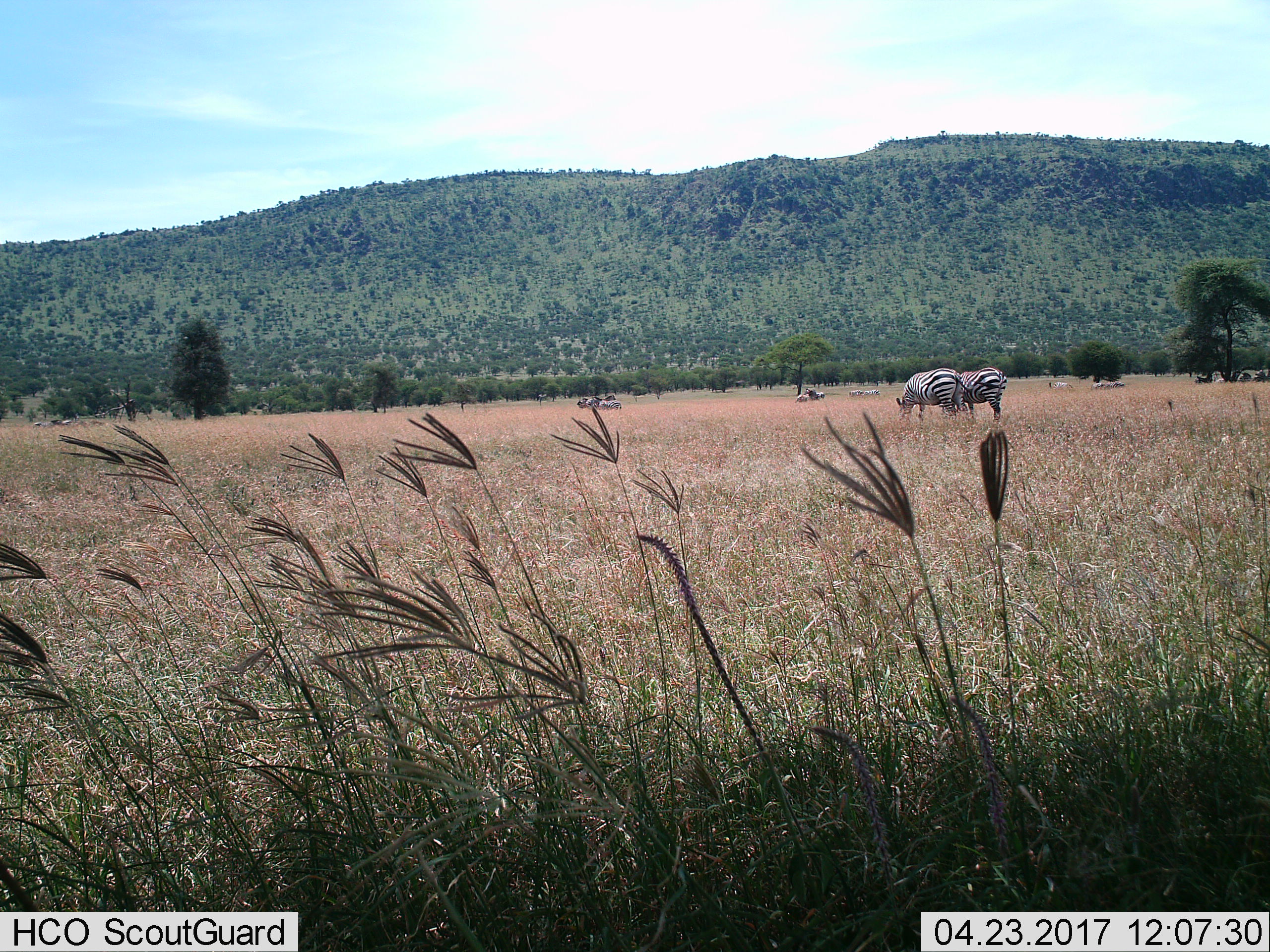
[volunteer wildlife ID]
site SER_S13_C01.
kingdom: Animalia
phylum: Chordata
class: Mammalia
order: Perissodactyla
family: Equidae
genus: Equus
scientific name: Equus quagga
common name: plains zebra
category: zebraplains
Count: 11-50.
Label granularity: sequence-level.